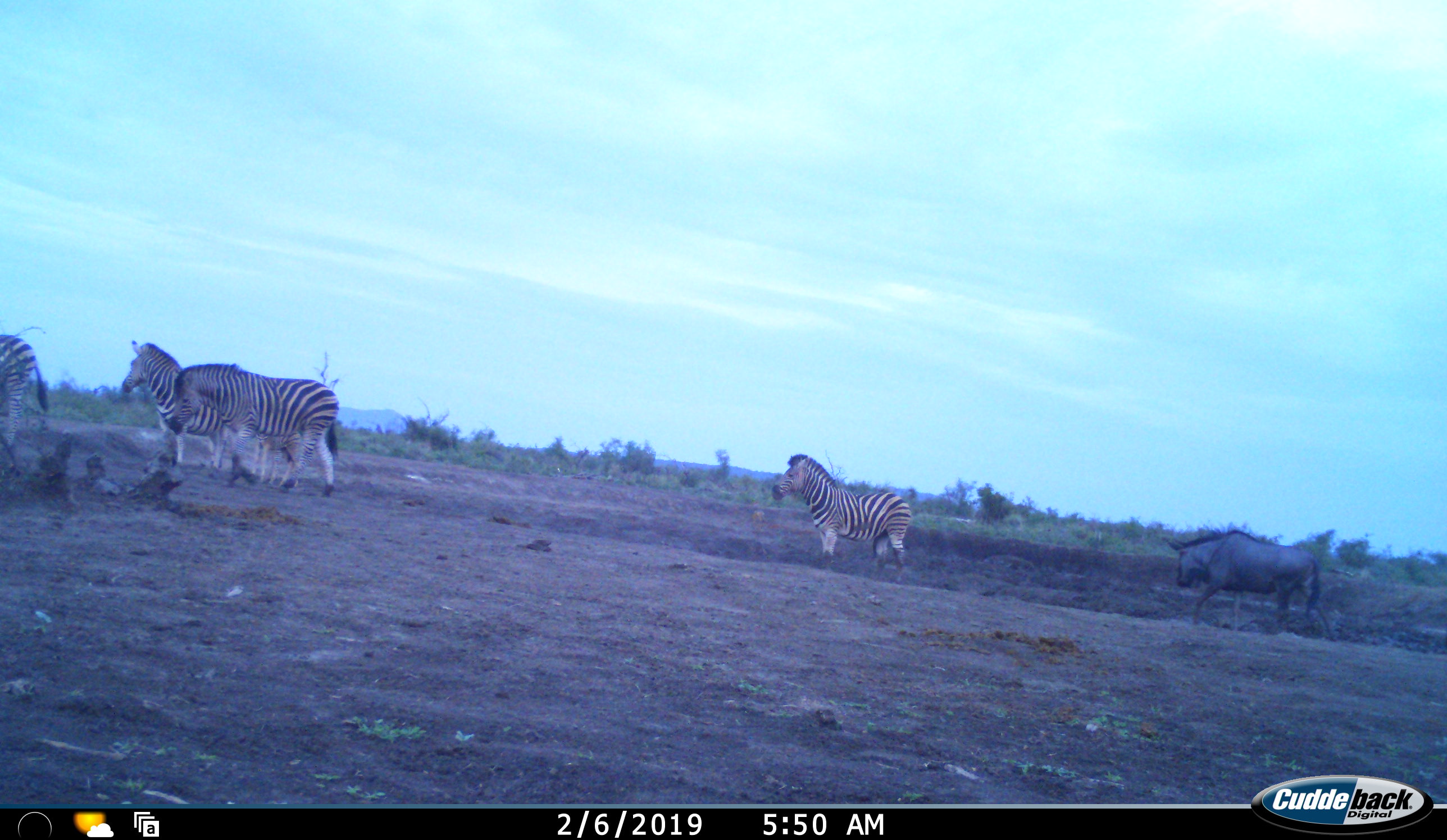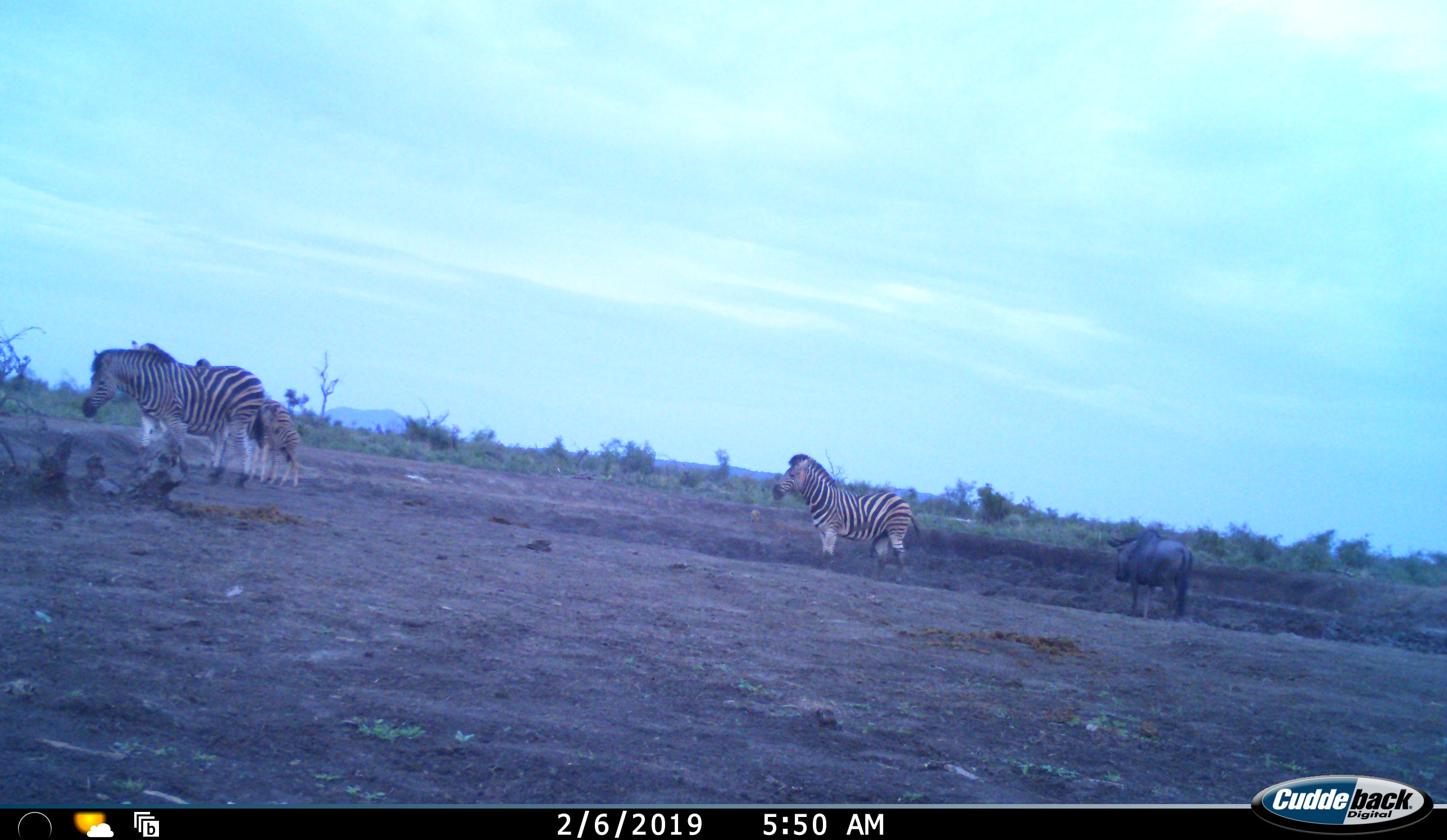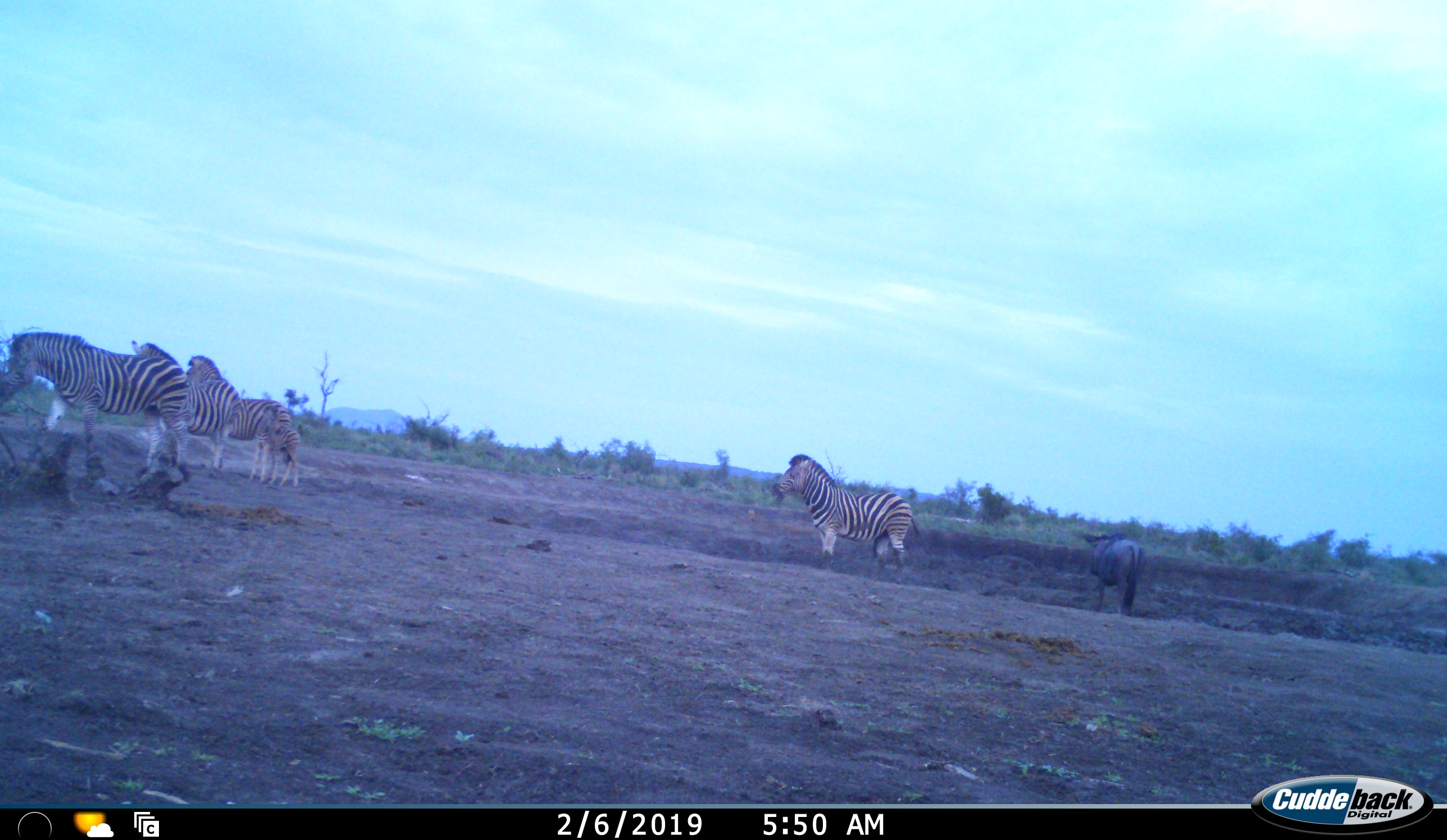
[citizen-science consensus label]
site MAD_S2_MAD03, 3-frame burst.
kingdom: Animalia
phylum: Chordata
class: Mammalia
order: Perissodactyla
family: Equidae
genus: Equus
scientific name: Equus quagga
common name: plains zebra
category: zebraplains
Zebraplains (plains zebra) (Equus quagga), count 5. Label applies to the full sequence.